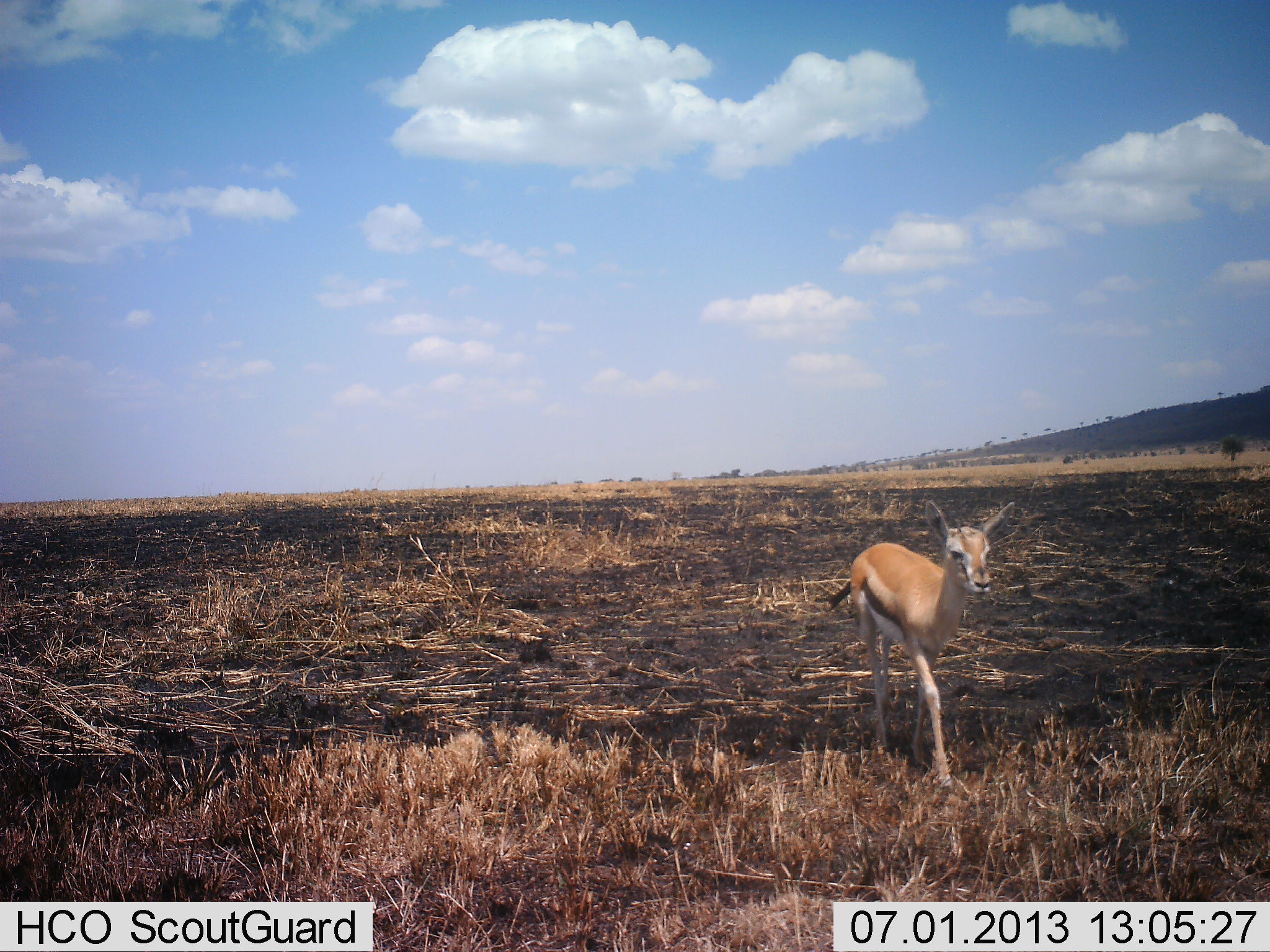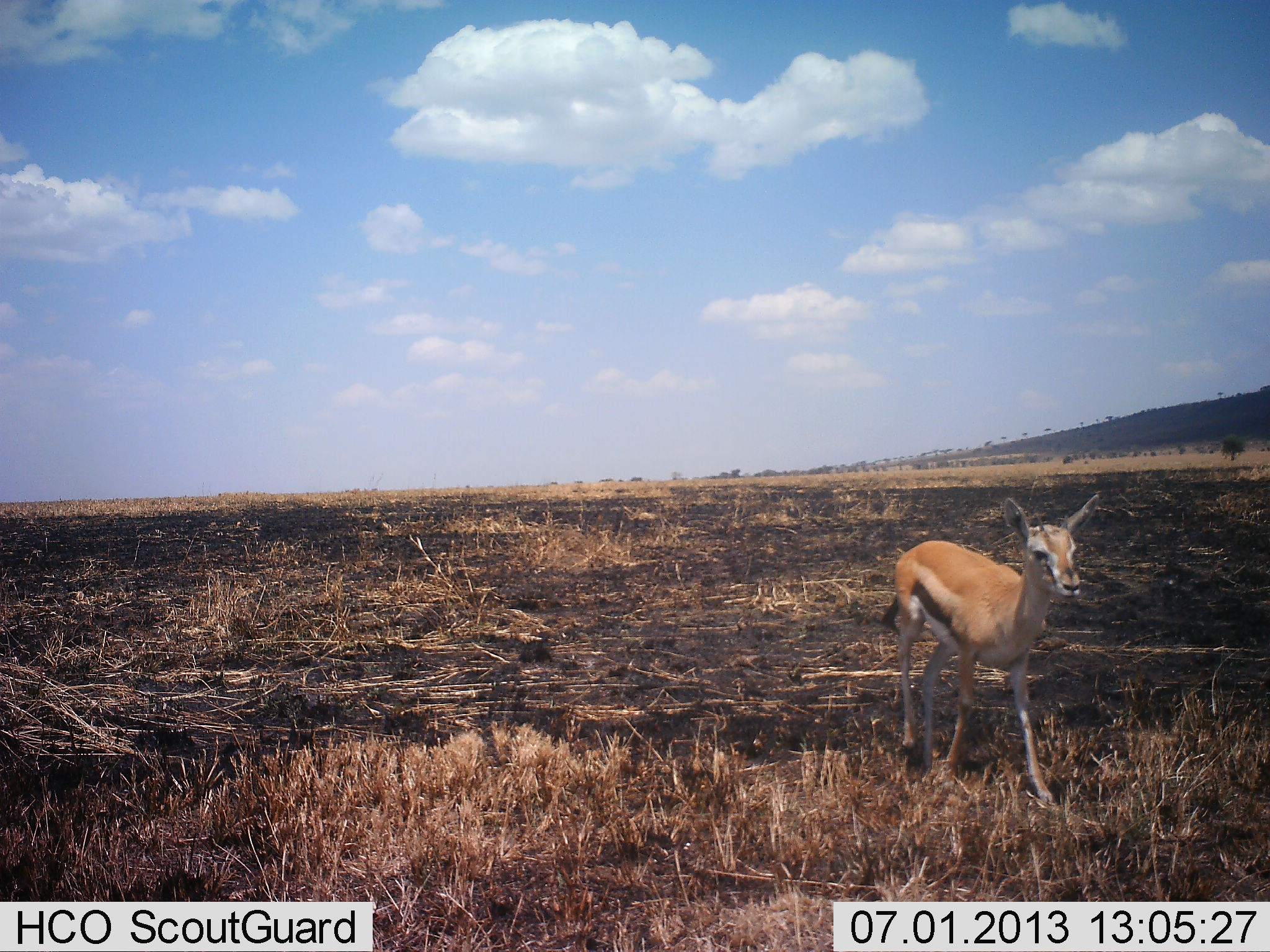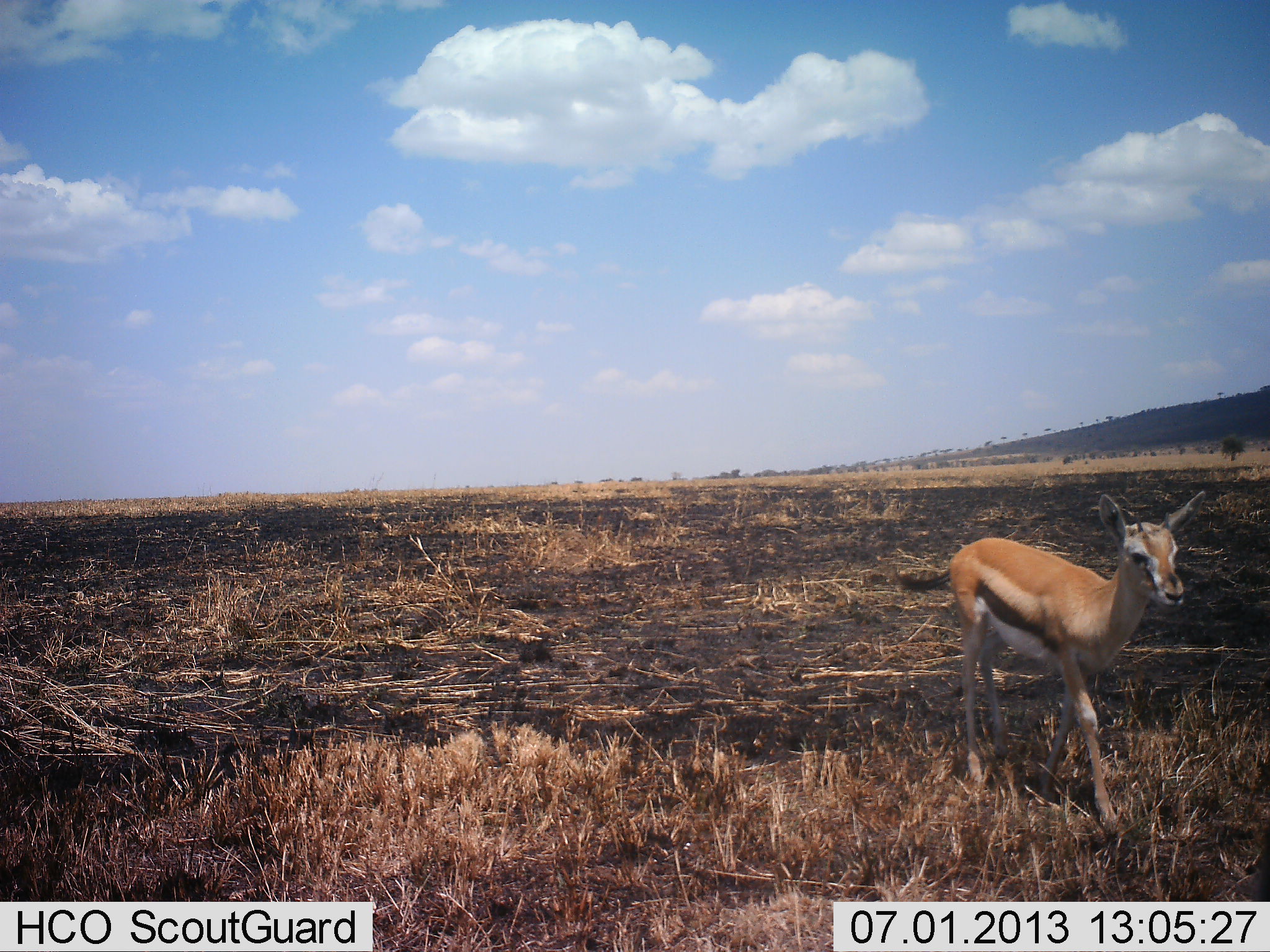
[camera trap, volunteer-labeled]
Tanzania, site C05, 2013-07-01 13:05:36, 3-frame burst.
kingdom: Animalia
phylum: Chordata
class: Mammalia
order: Artiodactyla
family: Bovidae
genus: Eudorcas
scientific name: Eudorcas thomsonii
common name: thomson's gazelle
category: gazellethomsons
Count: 1.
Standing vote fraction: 10%.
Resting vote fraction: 0%.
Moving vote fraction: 90%.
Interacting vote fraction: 0%.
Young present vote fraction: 0%.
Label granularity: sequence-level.